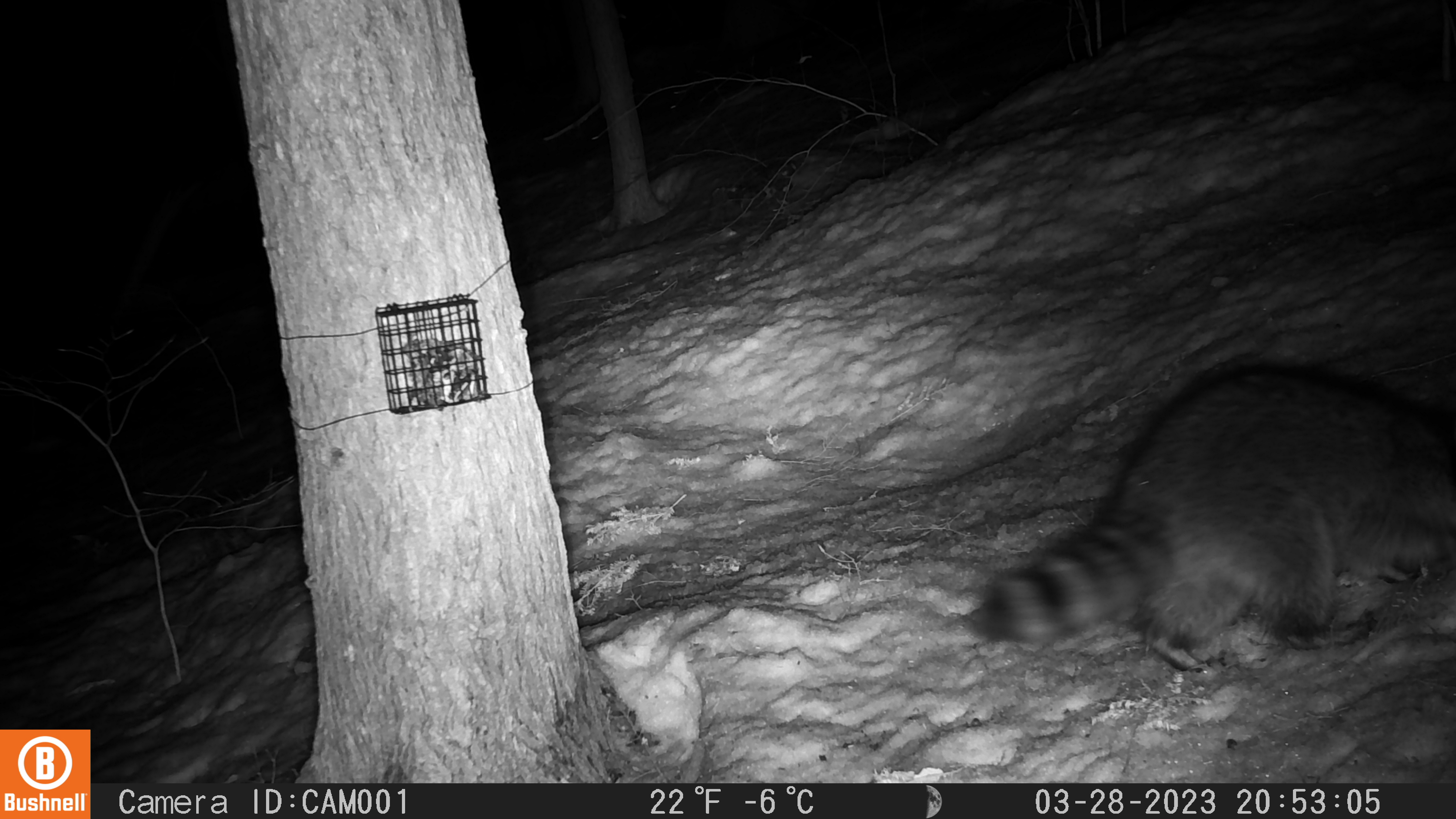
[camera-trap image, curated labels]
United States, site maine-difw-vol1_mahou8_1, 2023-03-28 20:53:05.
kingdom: Animalia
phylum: Chordata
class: Mammalia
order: Carnivora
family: Procyonidae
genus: Procyon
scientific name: Procyon lotor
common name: raccoon